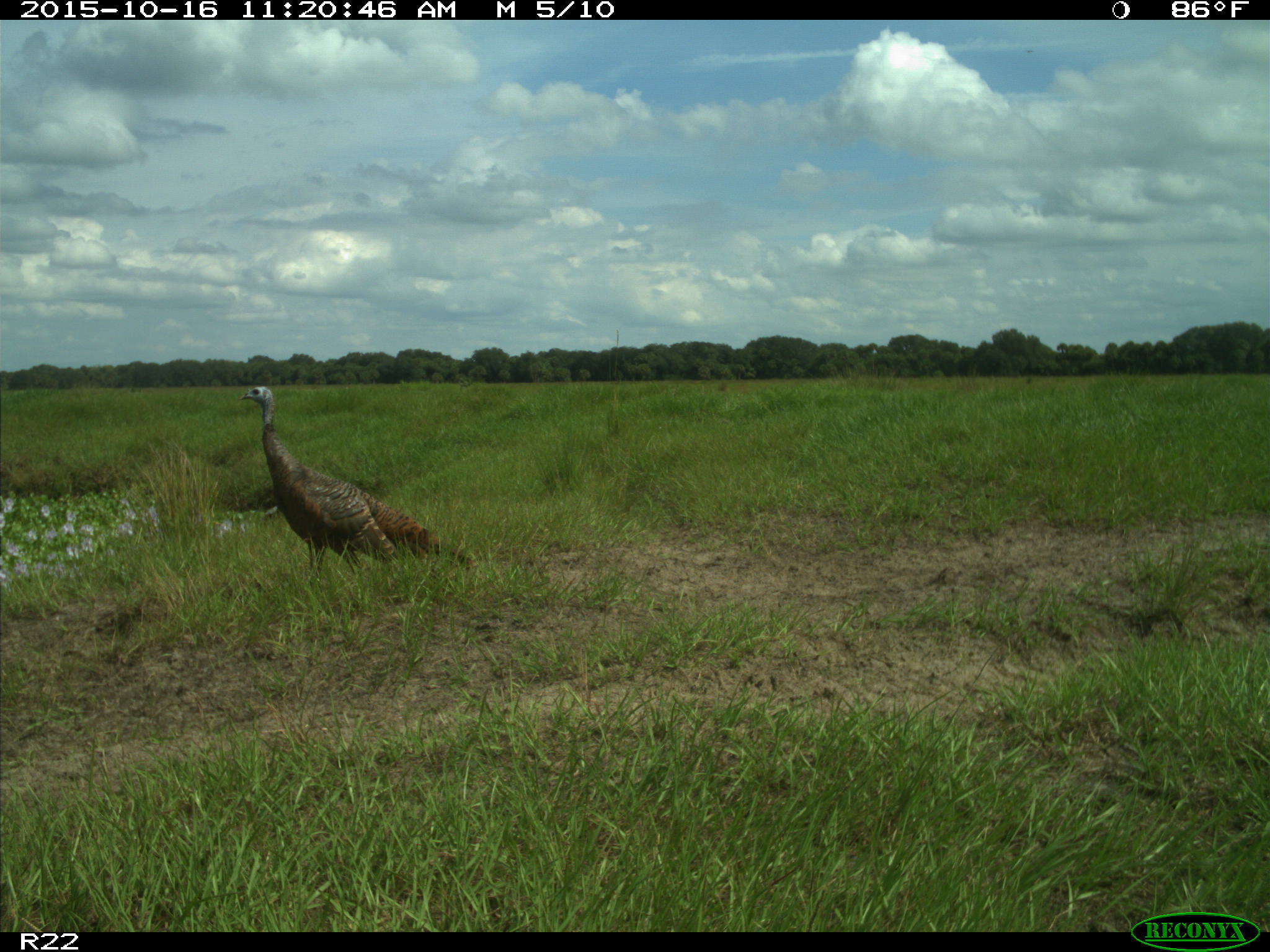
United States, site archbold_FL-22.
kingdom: Animalia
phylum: Chordata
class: Aves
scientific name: Aves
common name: birds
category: unidentified bird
Unidentified bird (birds) (Aves).